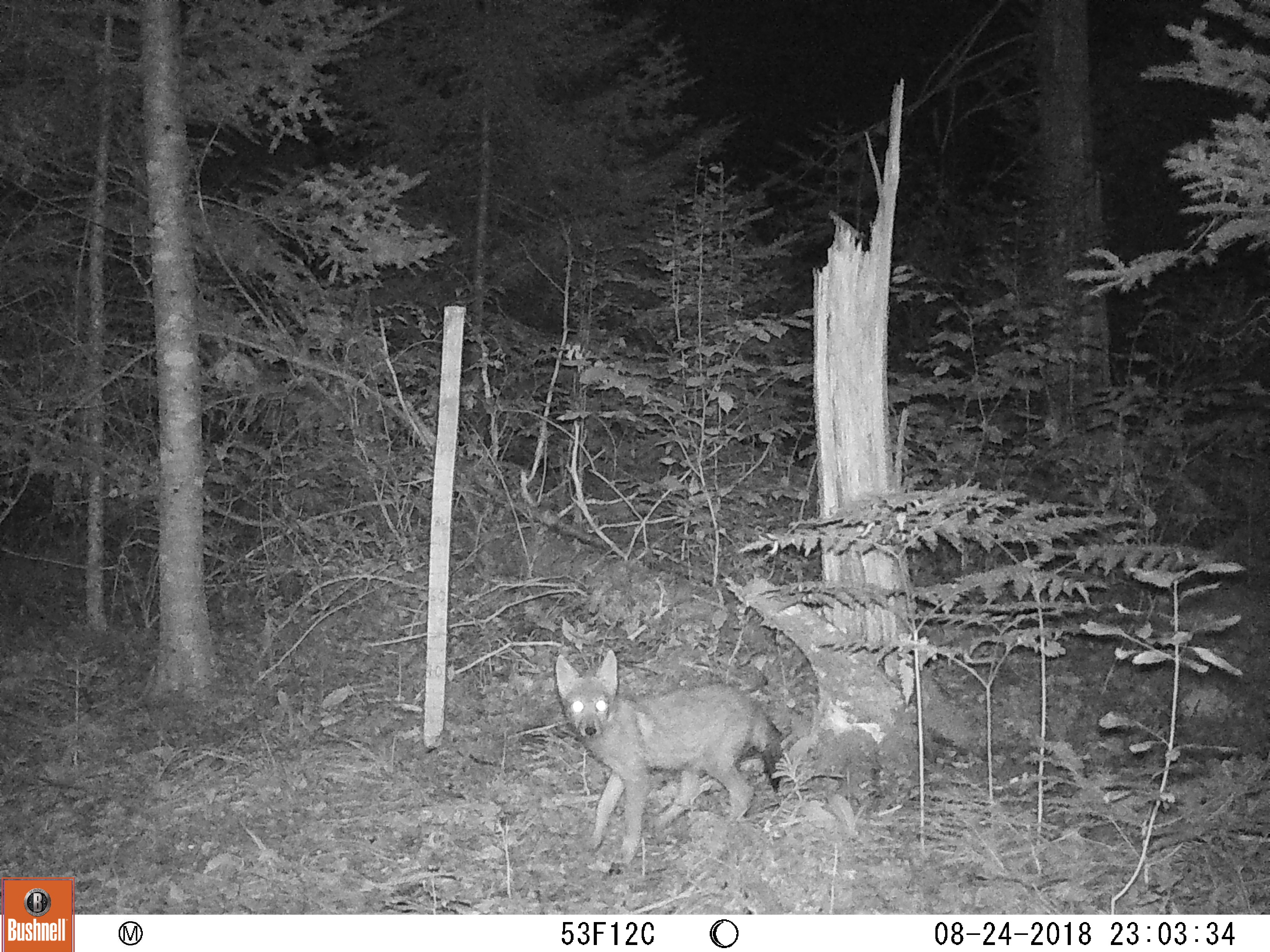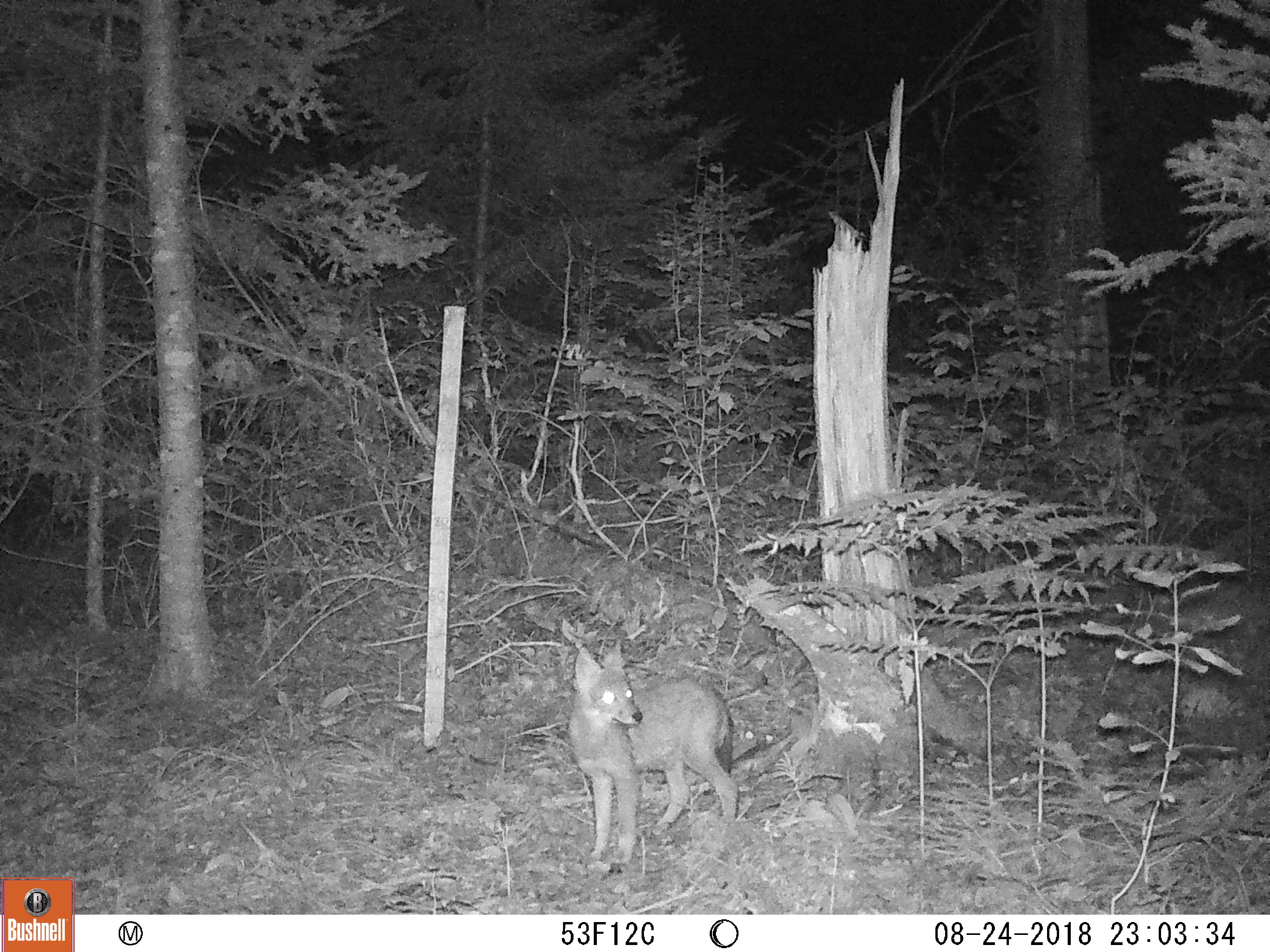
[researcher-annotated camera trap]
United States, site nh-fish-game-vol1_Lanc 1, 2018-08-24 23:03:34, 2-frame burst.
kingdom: Animalia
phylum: Chordata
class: Mammalia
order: Carnivora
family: Canidae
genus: Canis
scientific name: Canis latrans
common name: coyote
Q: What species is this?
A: Coyote (Canis latrans).